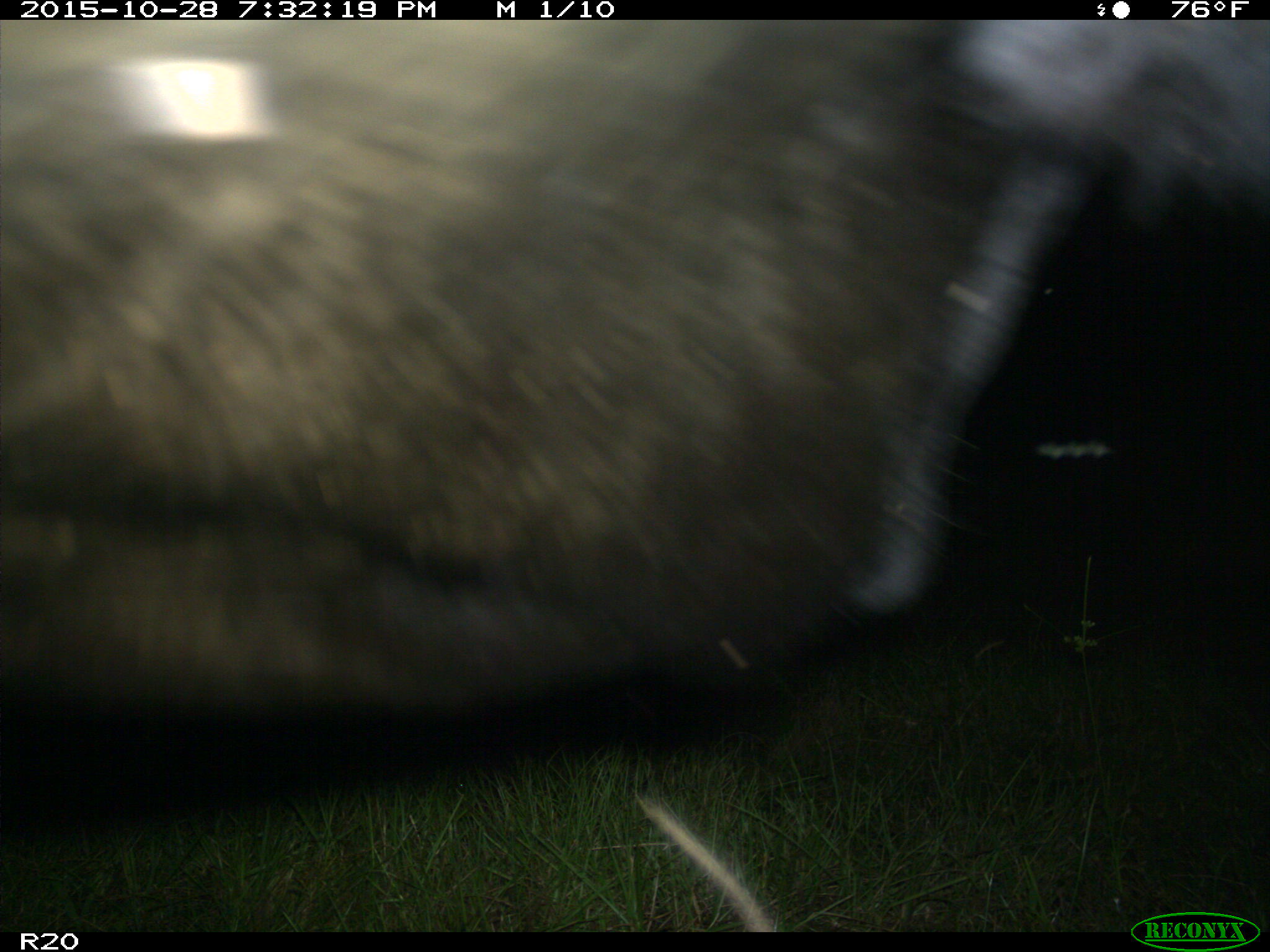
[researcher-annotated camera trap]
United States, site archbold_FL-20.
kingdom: Animalia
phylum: Chordata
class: Mammalia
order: Artiodactyla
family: Bovidae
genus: Bos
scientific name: Bos taurus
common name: domestic cow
Bos taurus (domestic cow).